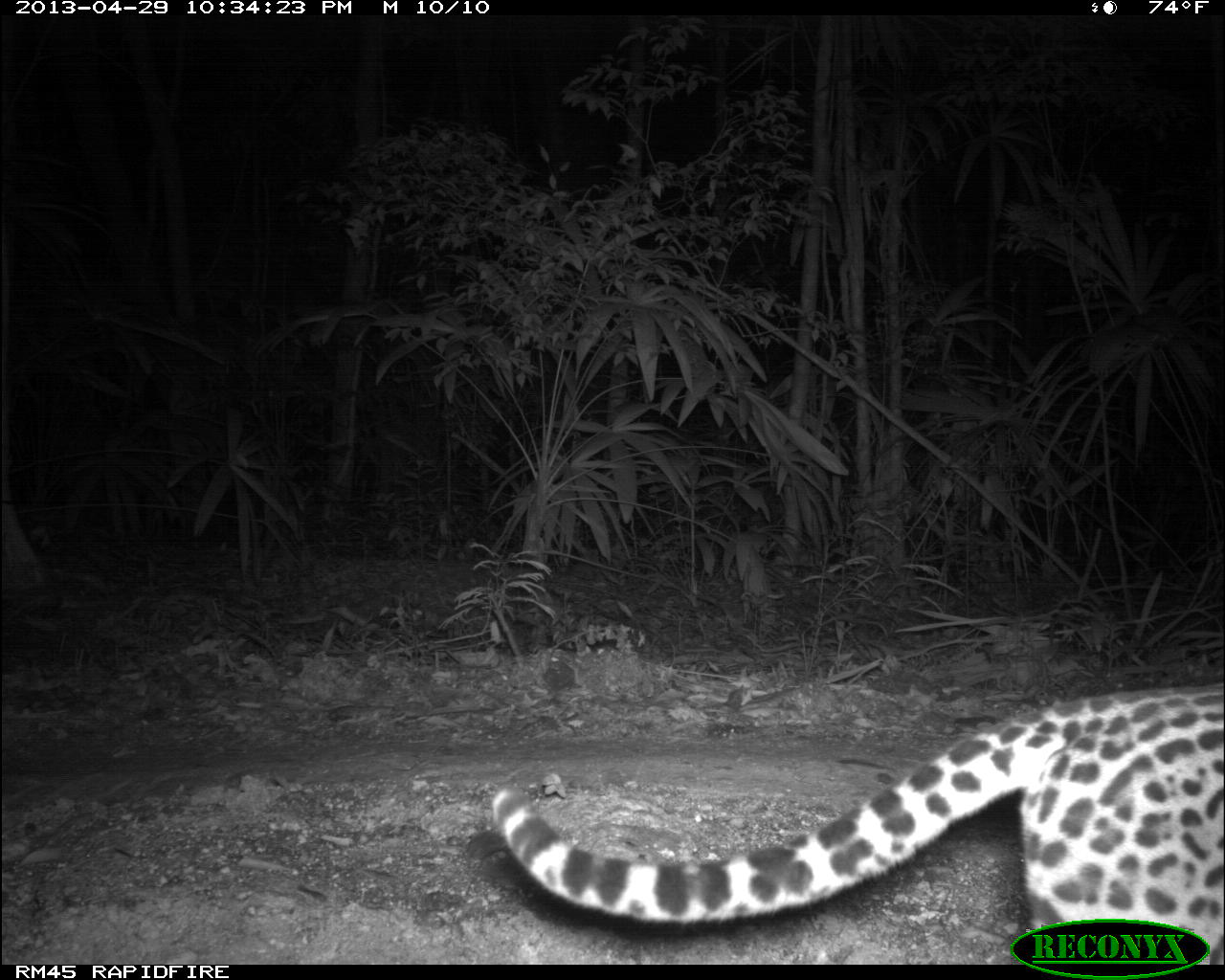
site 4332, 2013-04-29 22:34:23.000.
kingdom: Animalia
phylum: Chordata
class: Mammalia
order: Carnivora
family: Felidae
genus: Leopardus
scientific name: Leopardus pardalis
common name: ocelot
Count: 1.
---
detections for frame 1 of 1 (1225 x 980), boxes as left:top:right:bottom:
leopardus pardalis: 491:679:1225:964